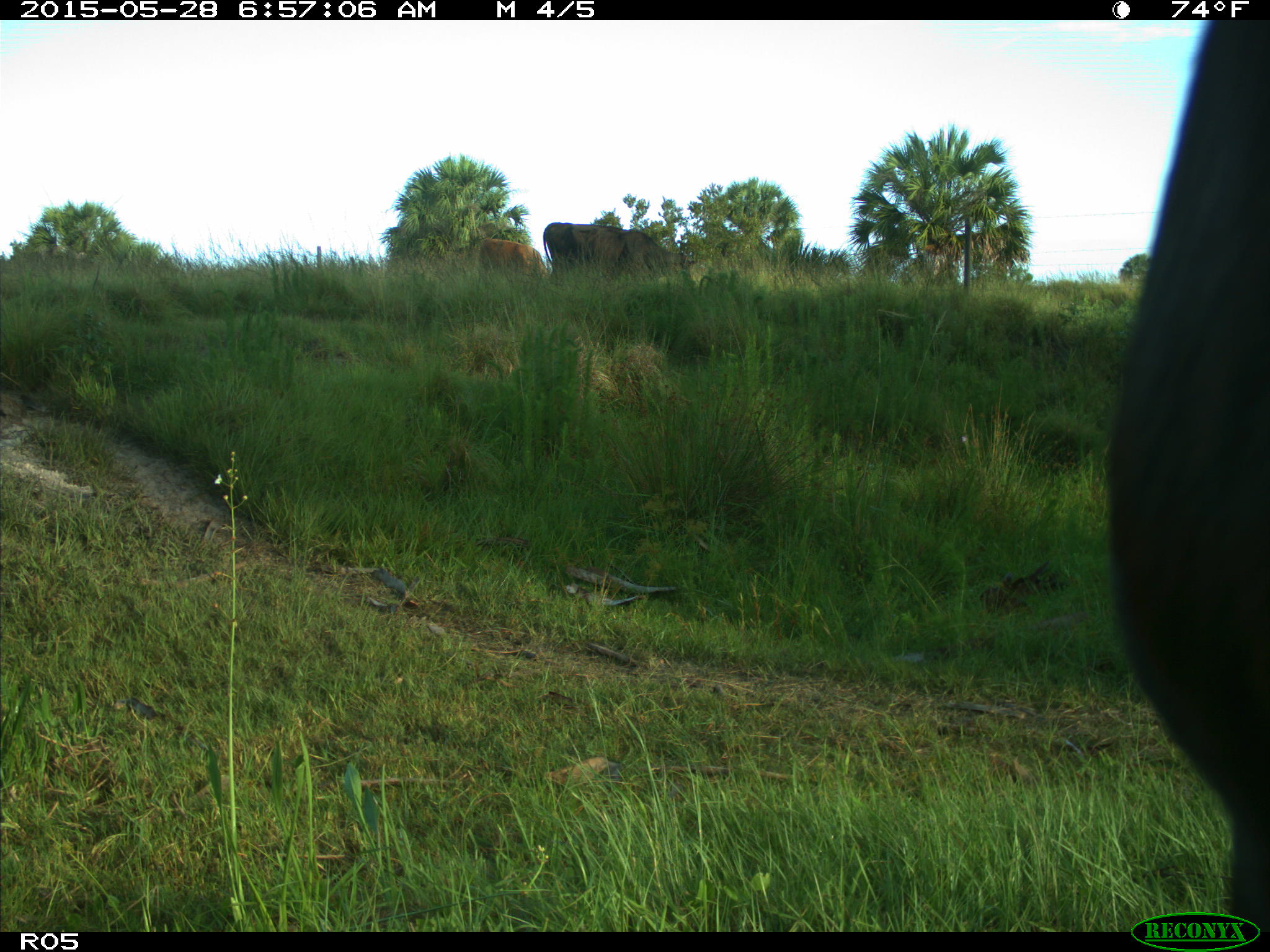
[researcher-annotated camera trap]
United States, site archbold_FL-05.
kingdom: Animalia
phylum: Chordata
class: Mammalia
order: Artiodactyla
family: Bovidae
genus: Bos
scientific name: Bos taurus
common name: domestic cow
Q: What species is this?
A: Bos taurus (domestic cow).